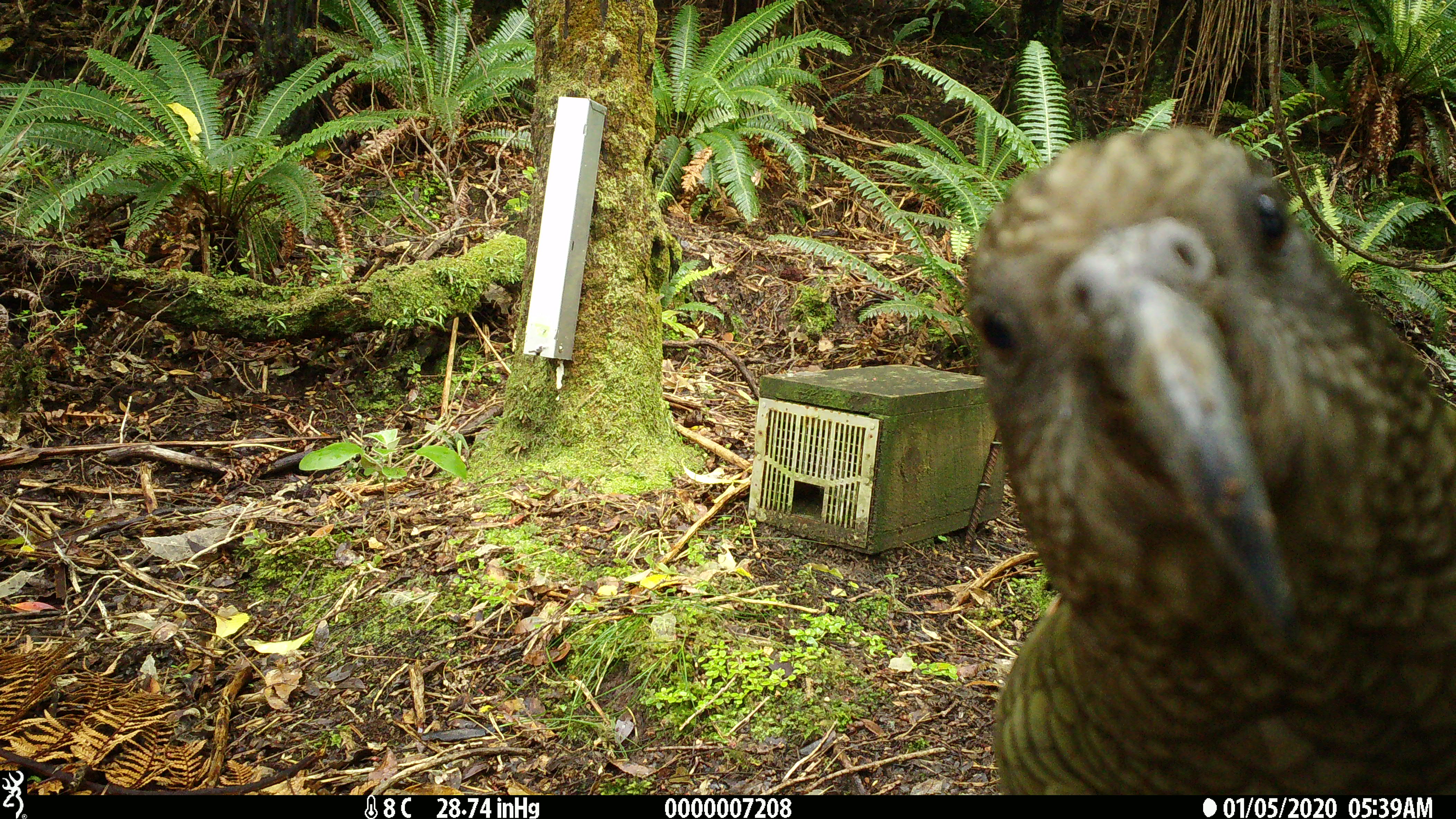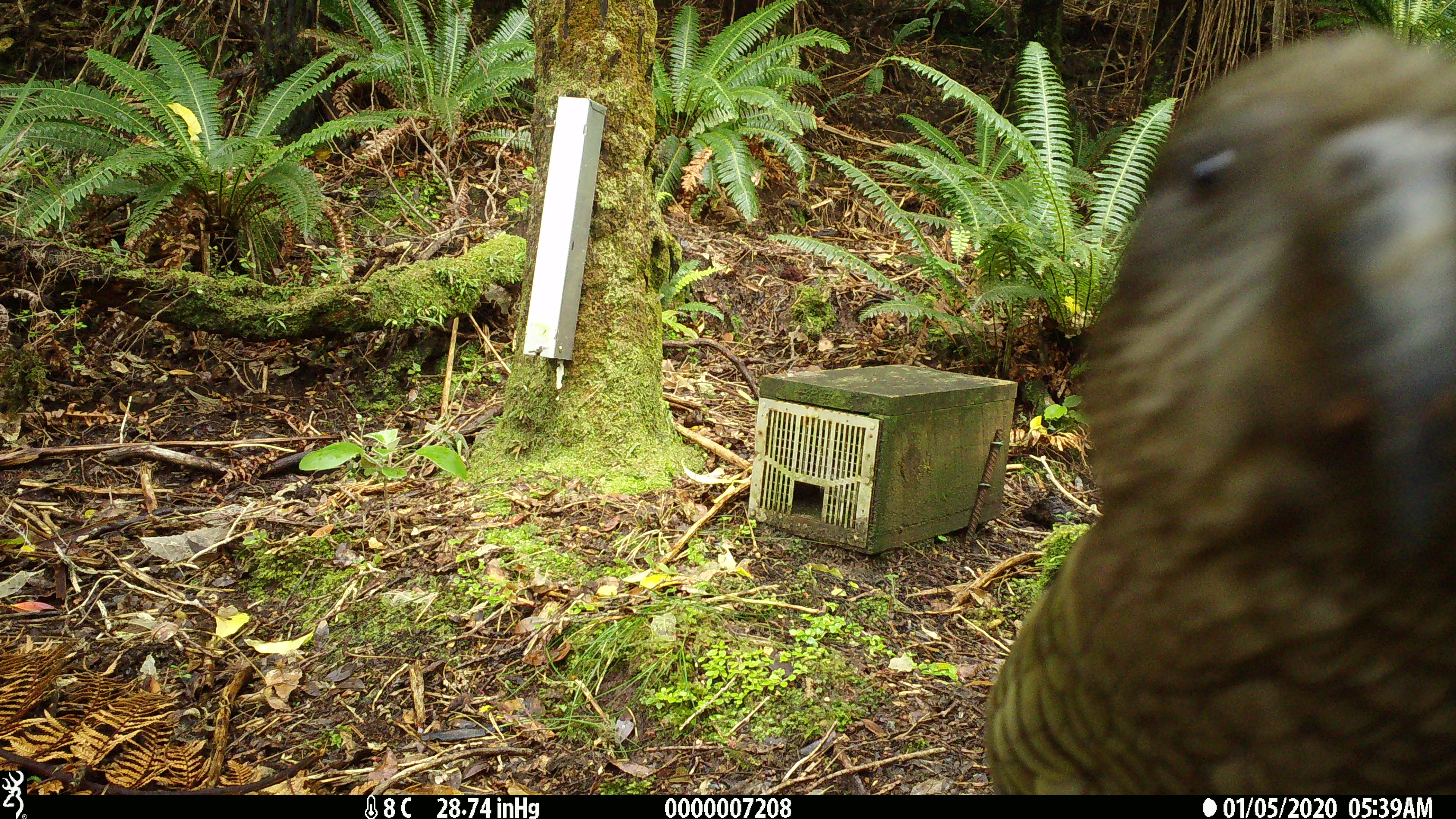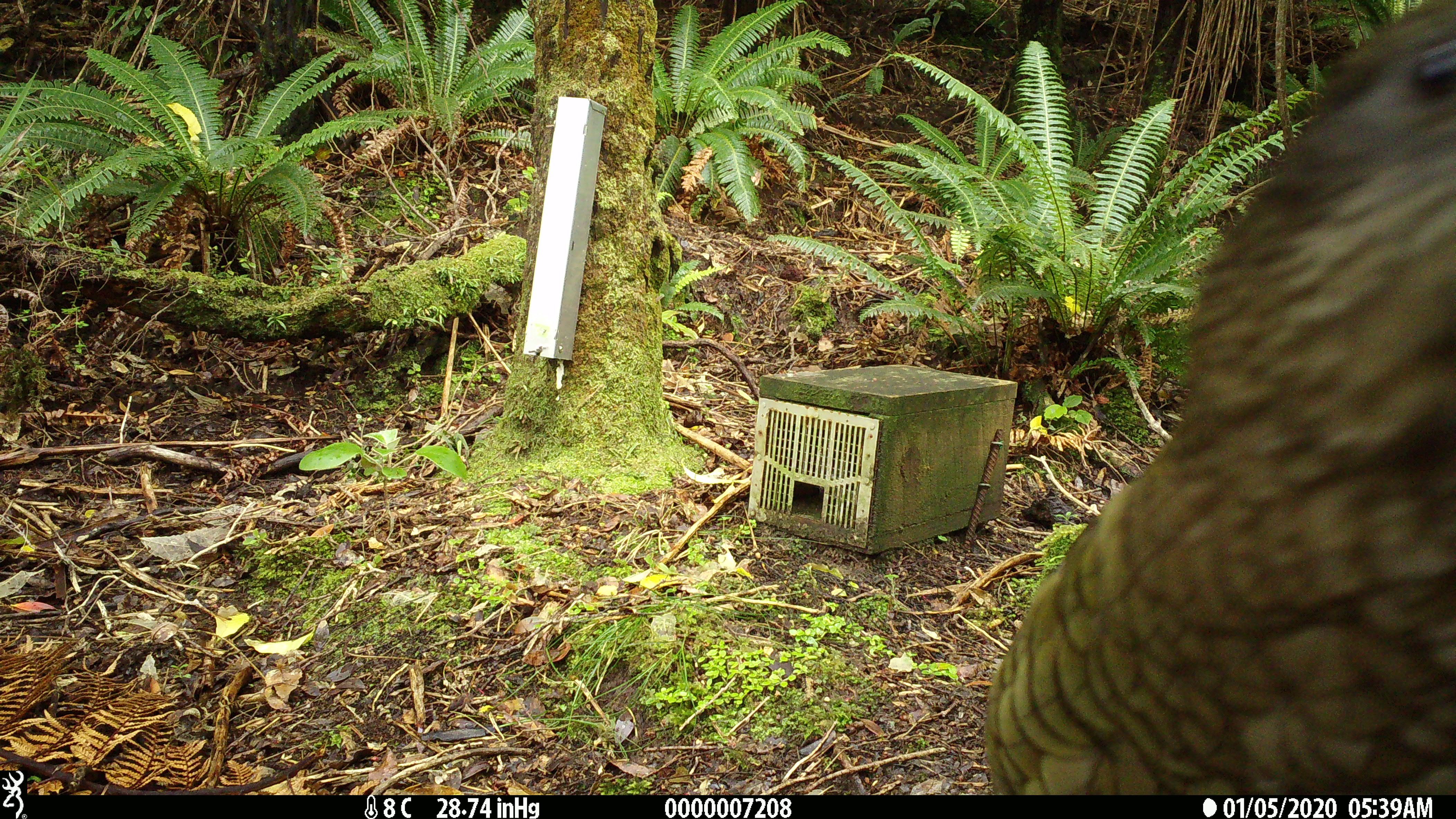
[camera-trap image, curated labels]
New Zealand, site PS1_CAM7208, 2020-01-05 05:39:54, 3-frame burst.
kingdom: Animalia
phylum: Chordata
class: Aves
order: Psittaciformes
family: Strigopidae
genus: Nestor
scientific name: Nestor notabilis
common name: kea